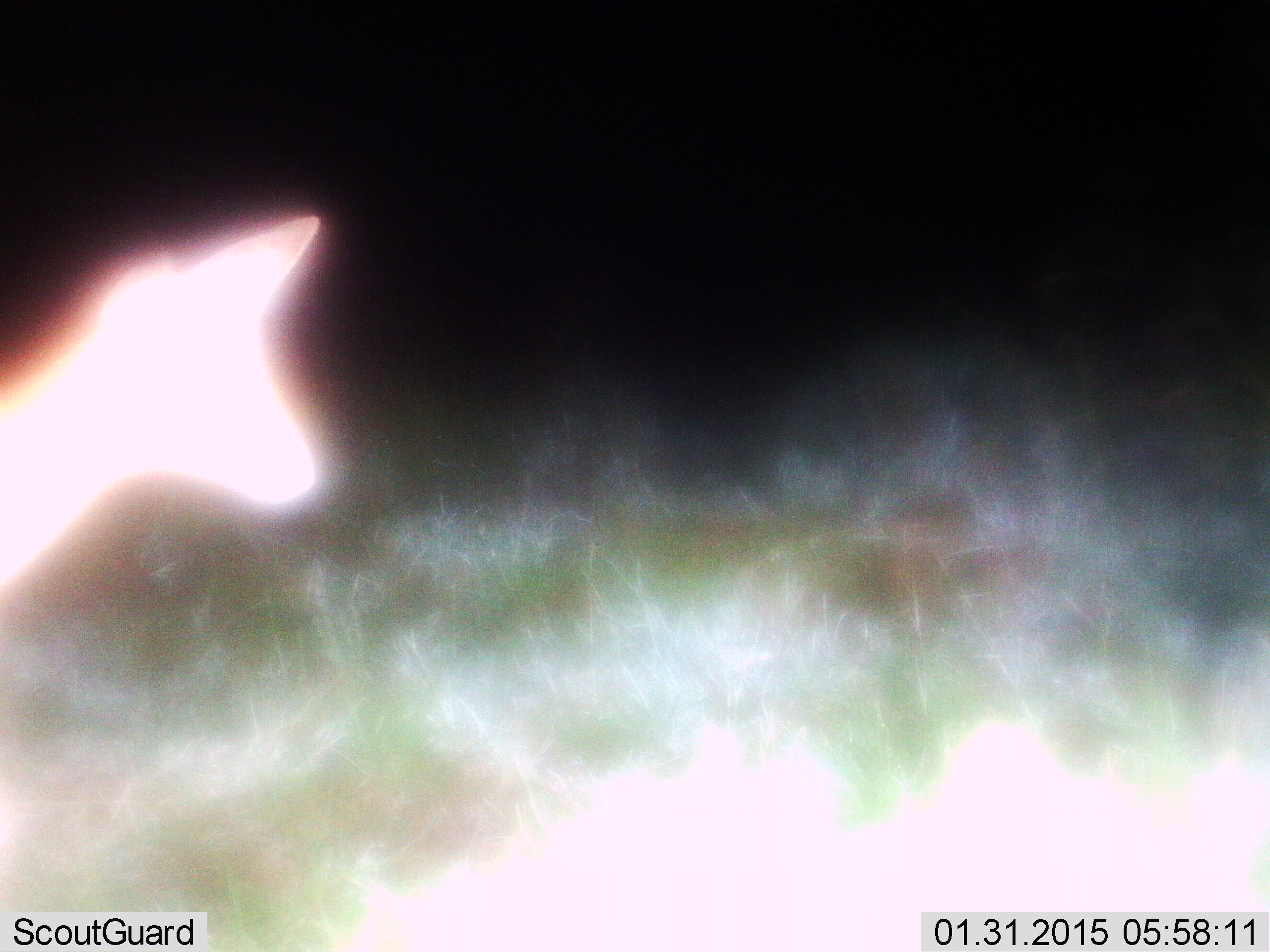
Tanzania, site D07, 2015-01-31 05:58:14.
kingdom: Animalia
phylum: Chordata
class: Mammalia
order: Artiodactyla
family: Bovidae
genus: Madoqua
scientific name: Madoqua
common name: dikdik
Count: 1.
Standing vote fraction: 67%.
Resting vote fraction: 0%.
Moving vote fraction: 33%.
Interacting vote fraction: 0%.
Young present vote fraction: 0%.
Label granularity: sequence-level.